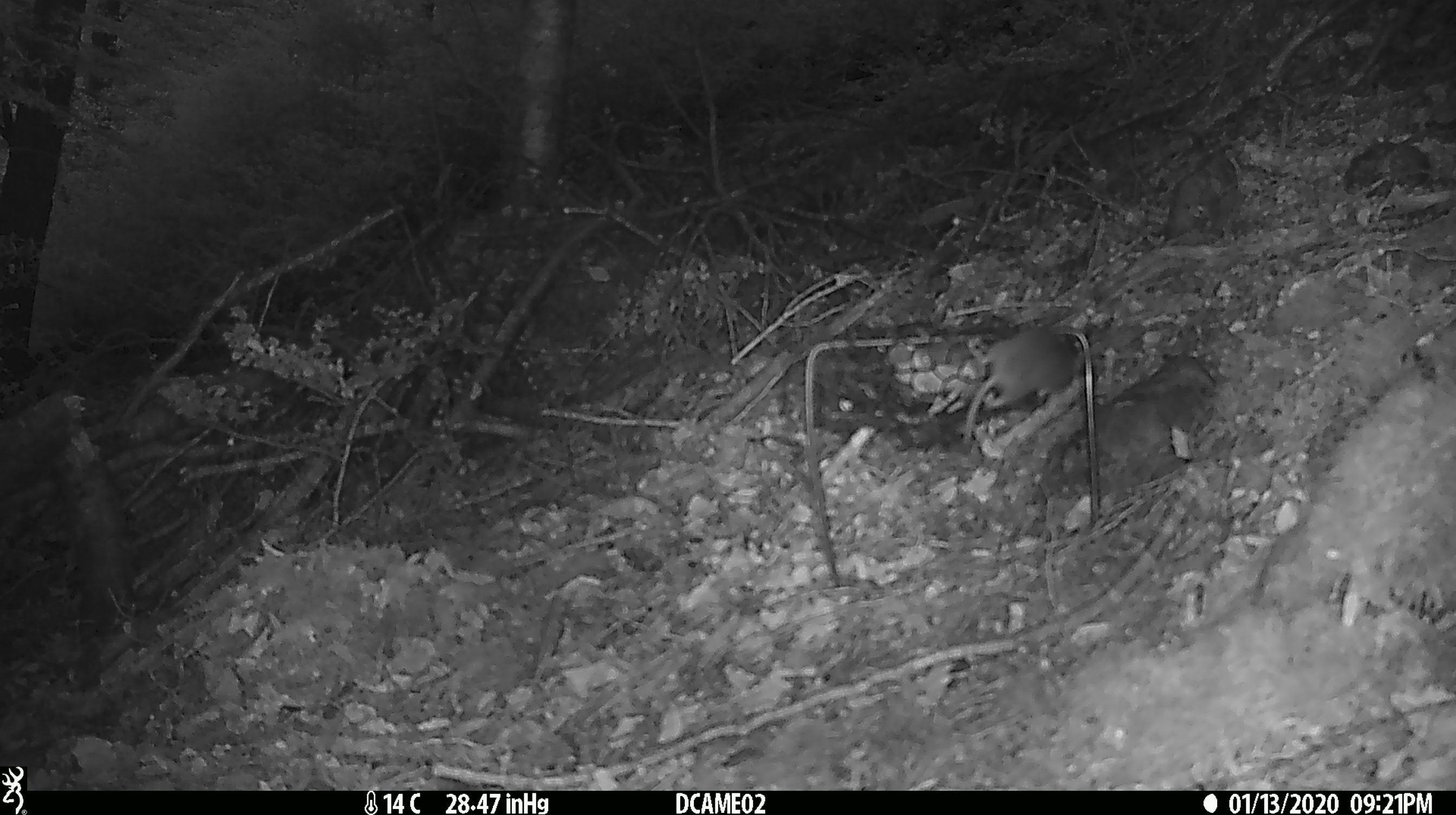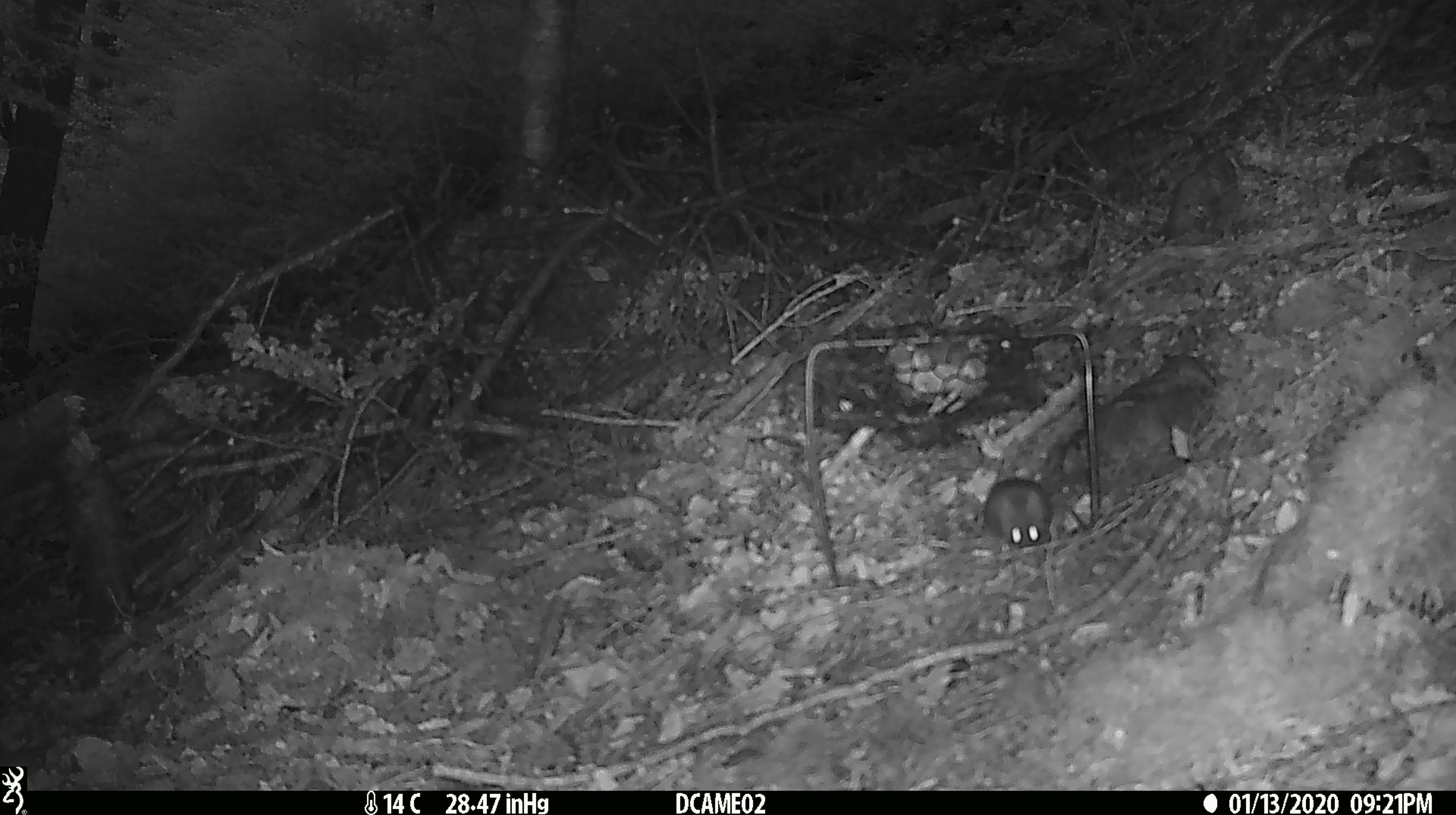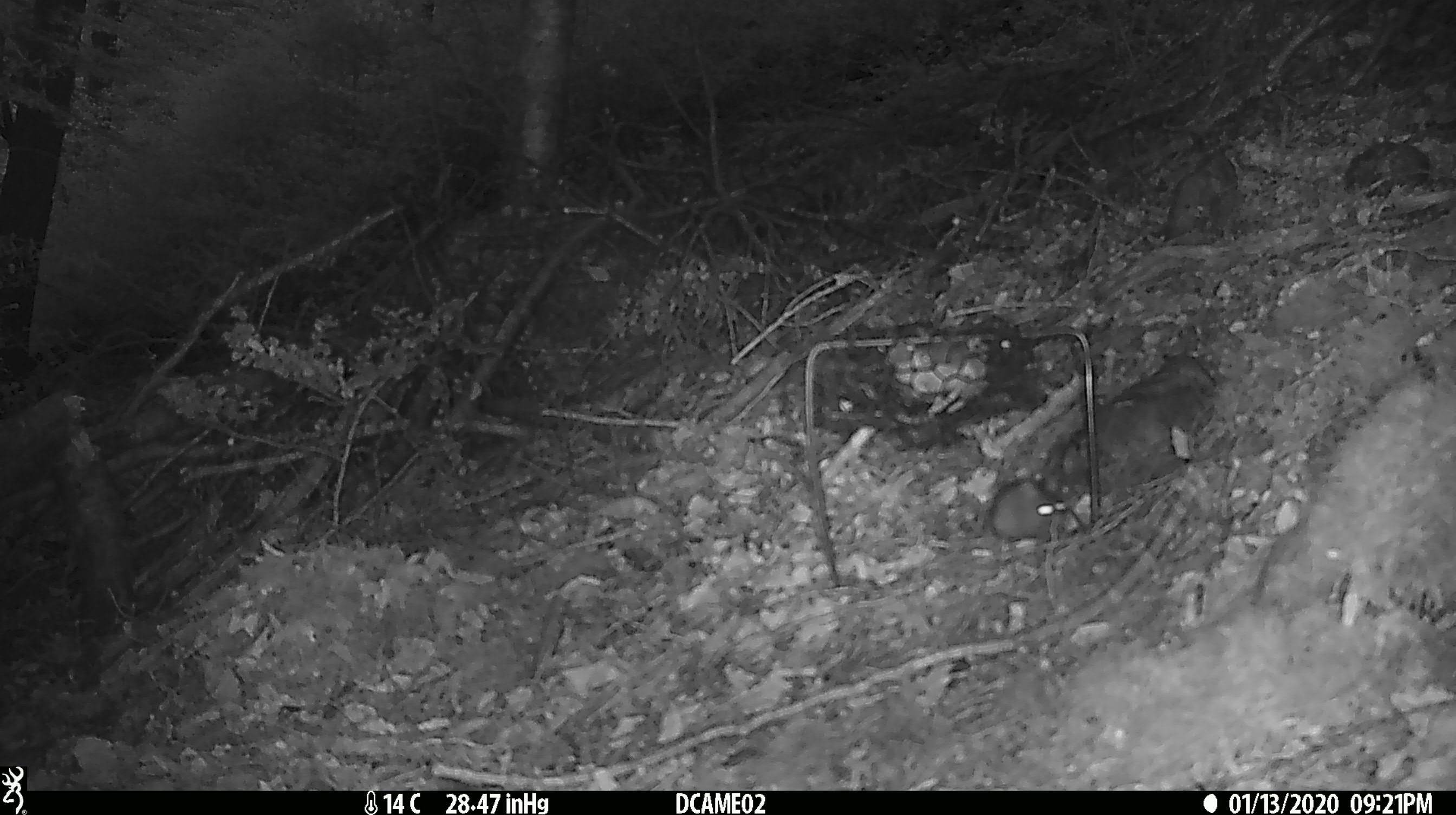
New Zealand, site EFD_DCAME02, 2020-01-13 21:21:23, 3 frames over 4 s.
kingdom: Animalia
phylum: Chordata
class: Mammalia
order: Rodentia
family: Muridae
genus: Mus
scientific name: Mus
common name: mouse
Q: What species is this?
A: Mouse (Mus).